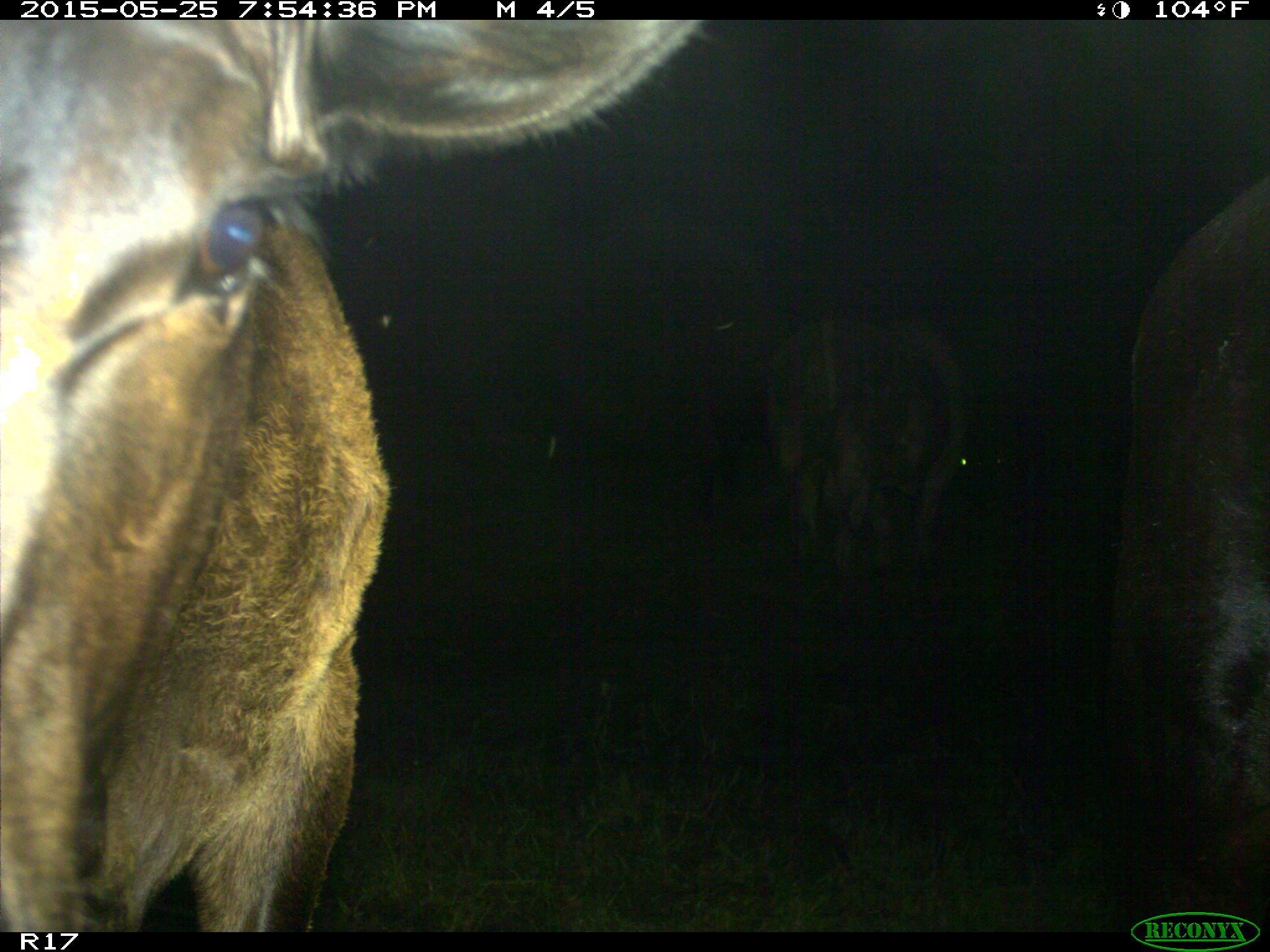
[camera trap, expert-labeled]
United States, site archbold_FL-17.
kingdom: Animalia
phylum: Chordata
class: Mammalia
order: Artiodactyla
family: Bovidae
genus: Bos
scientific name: Bos taurus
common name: domestic cow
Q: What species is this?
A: Bos taurus (domestic cow).